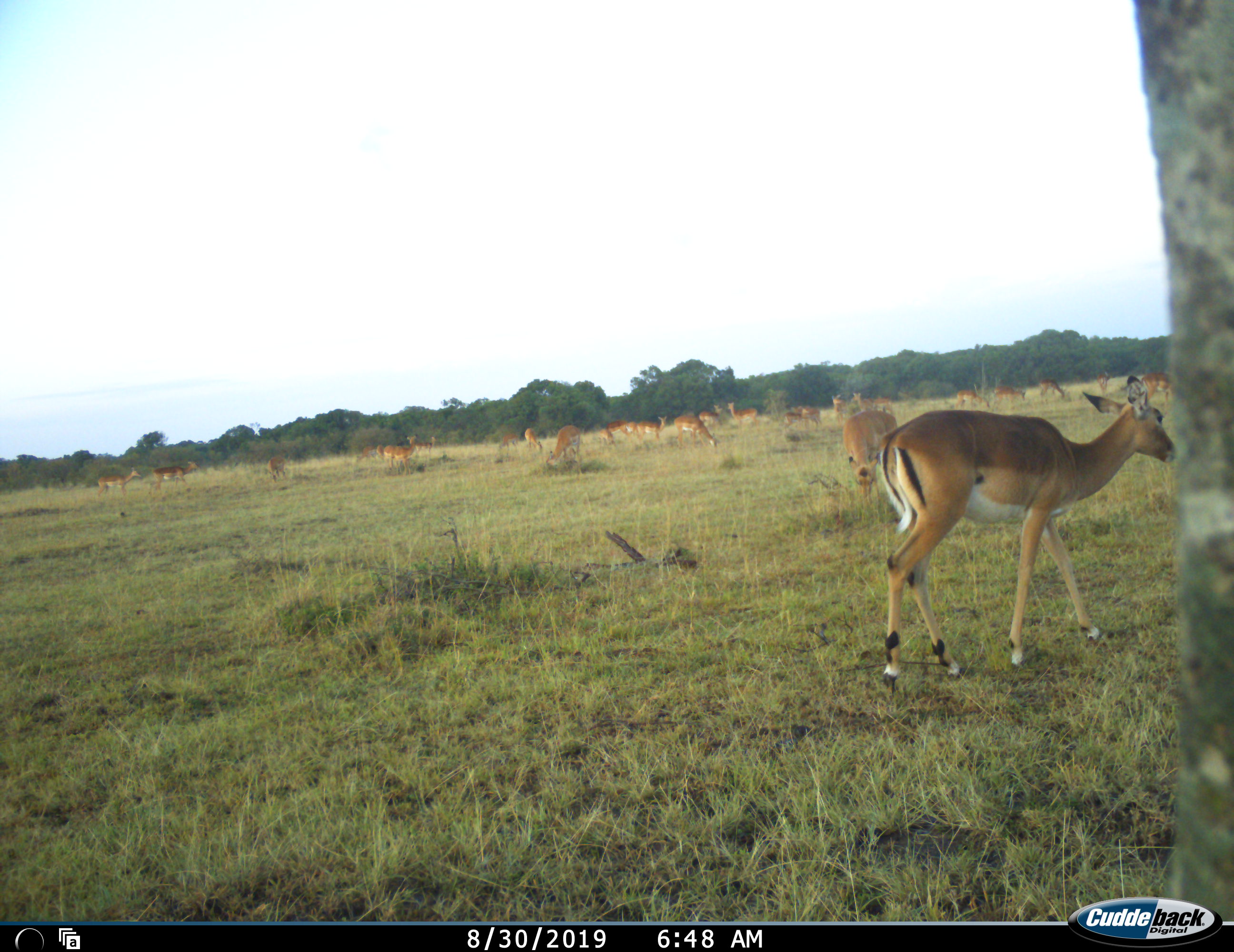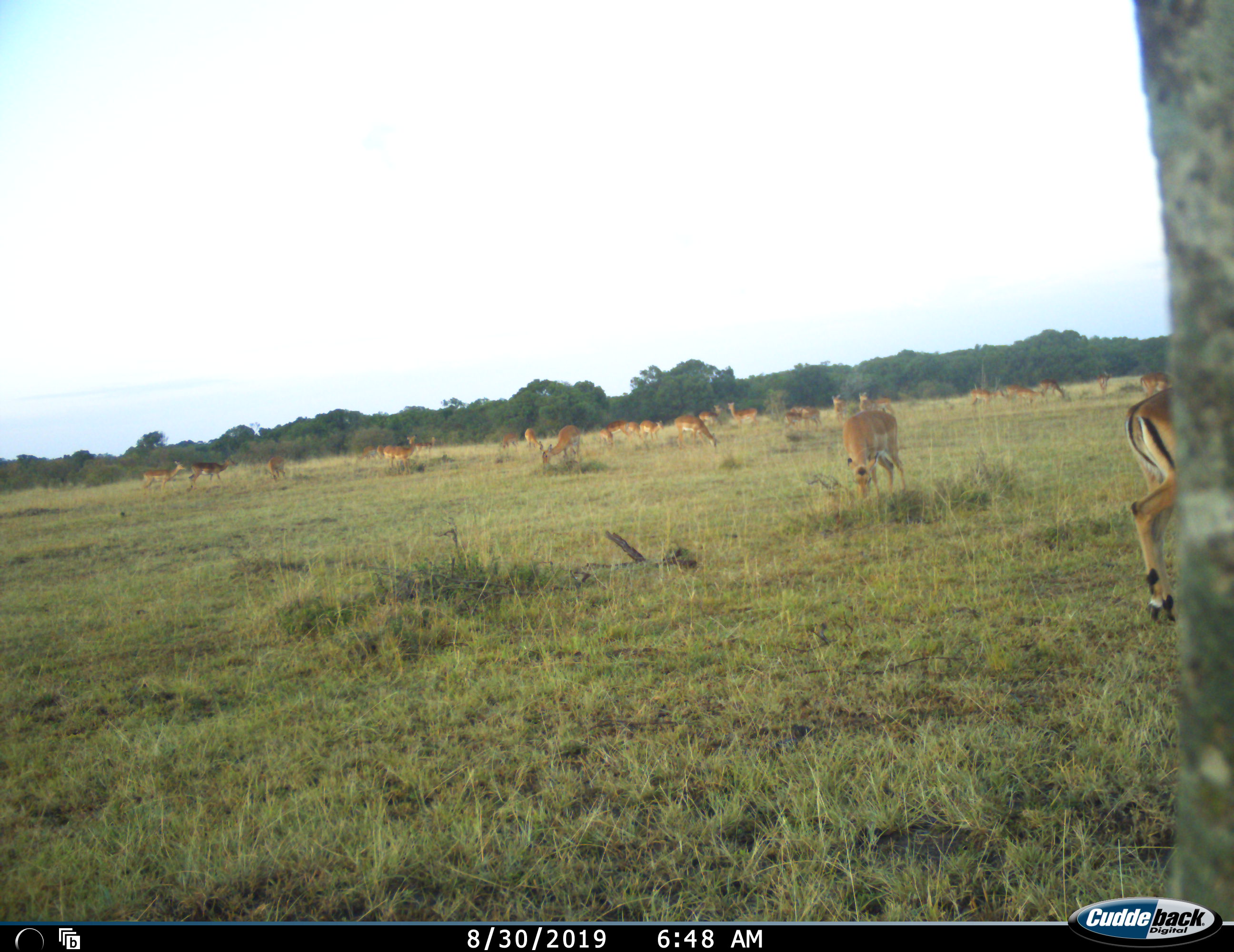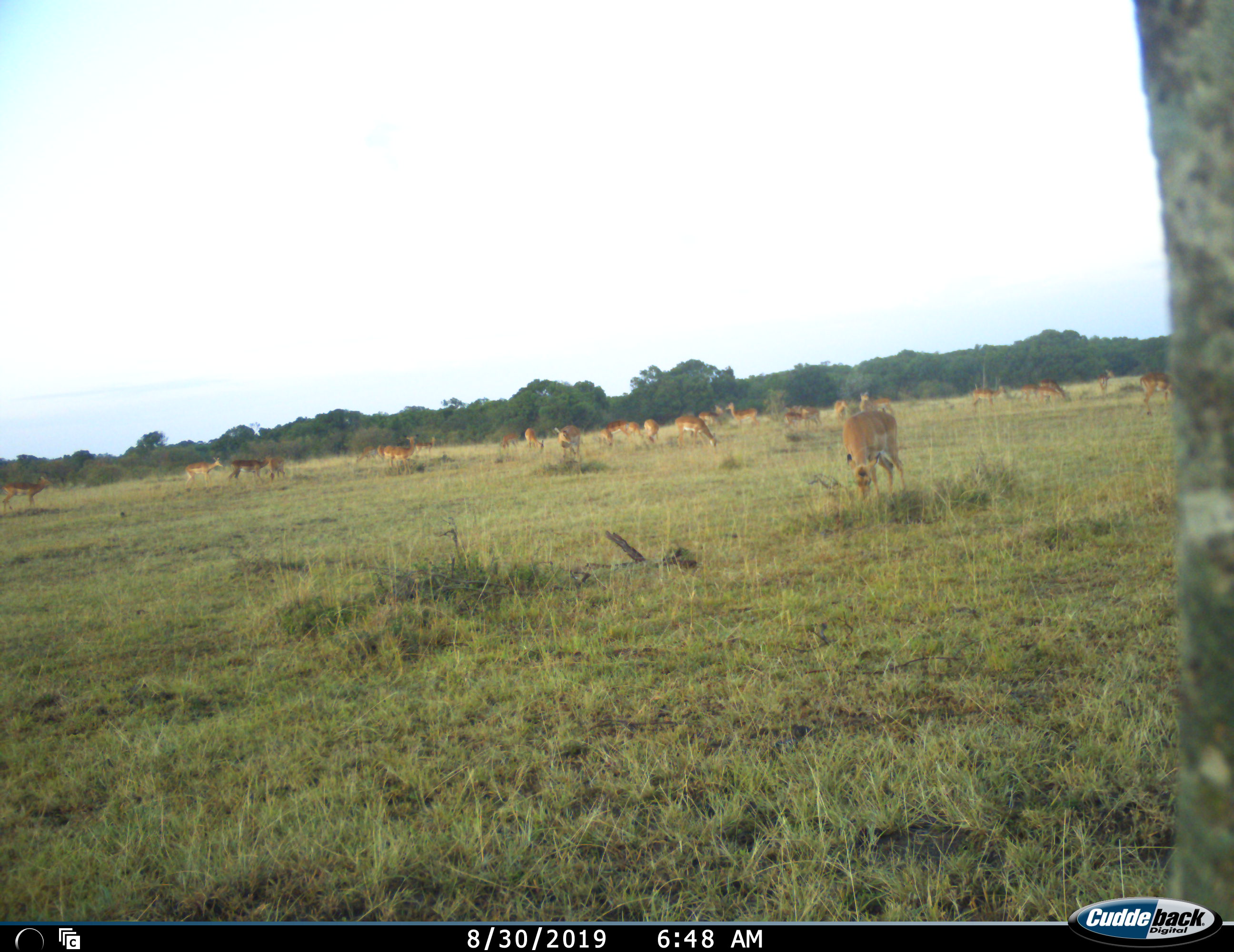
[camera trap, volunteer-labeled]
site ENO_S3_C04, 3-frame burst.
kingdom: Animalia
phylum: Chordata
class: Mammalia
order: Artiodactyla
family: Bovidae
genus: Aepyceros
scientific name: Aepyceros melampus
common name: impala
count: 11-50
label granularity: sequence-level